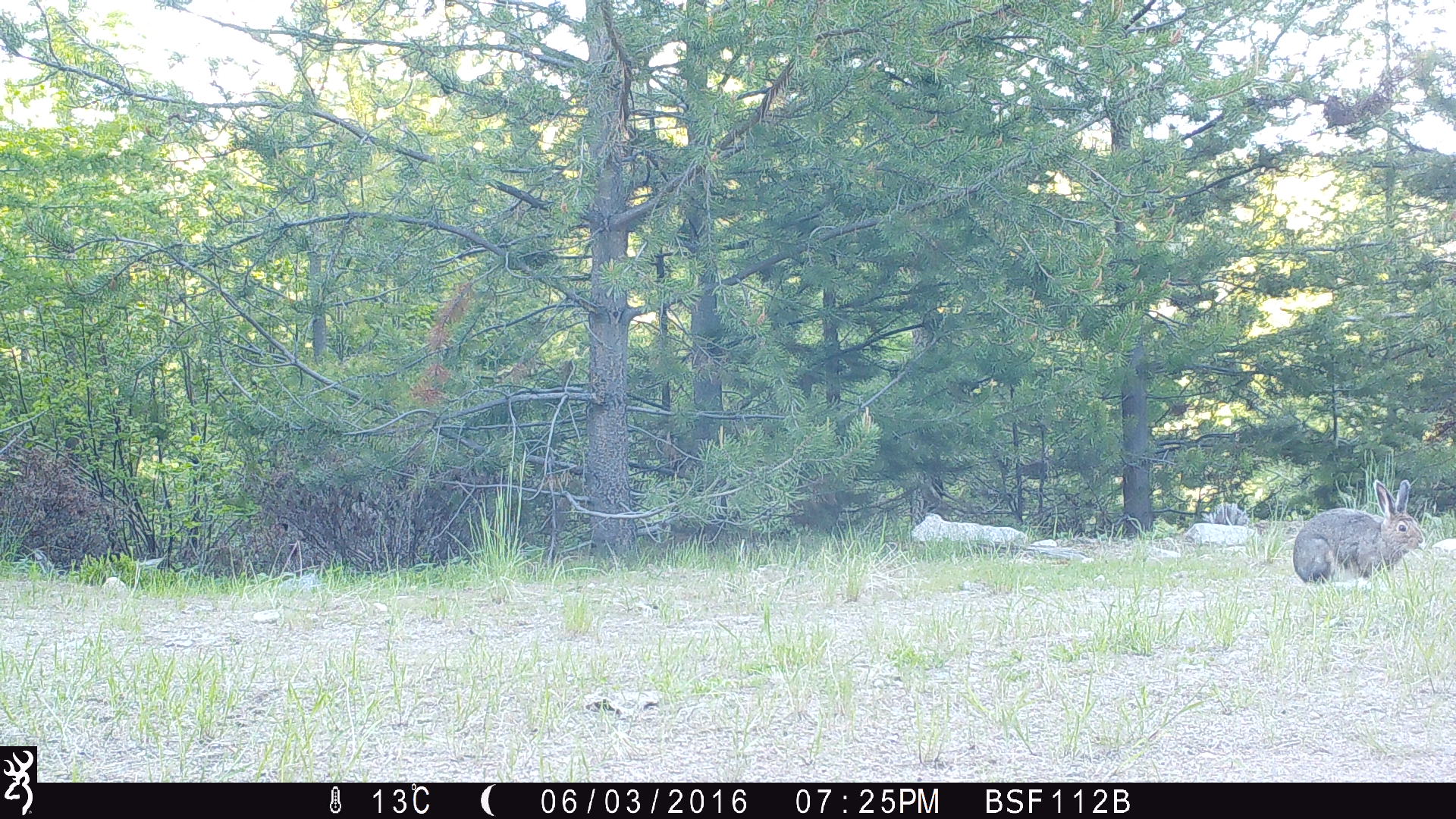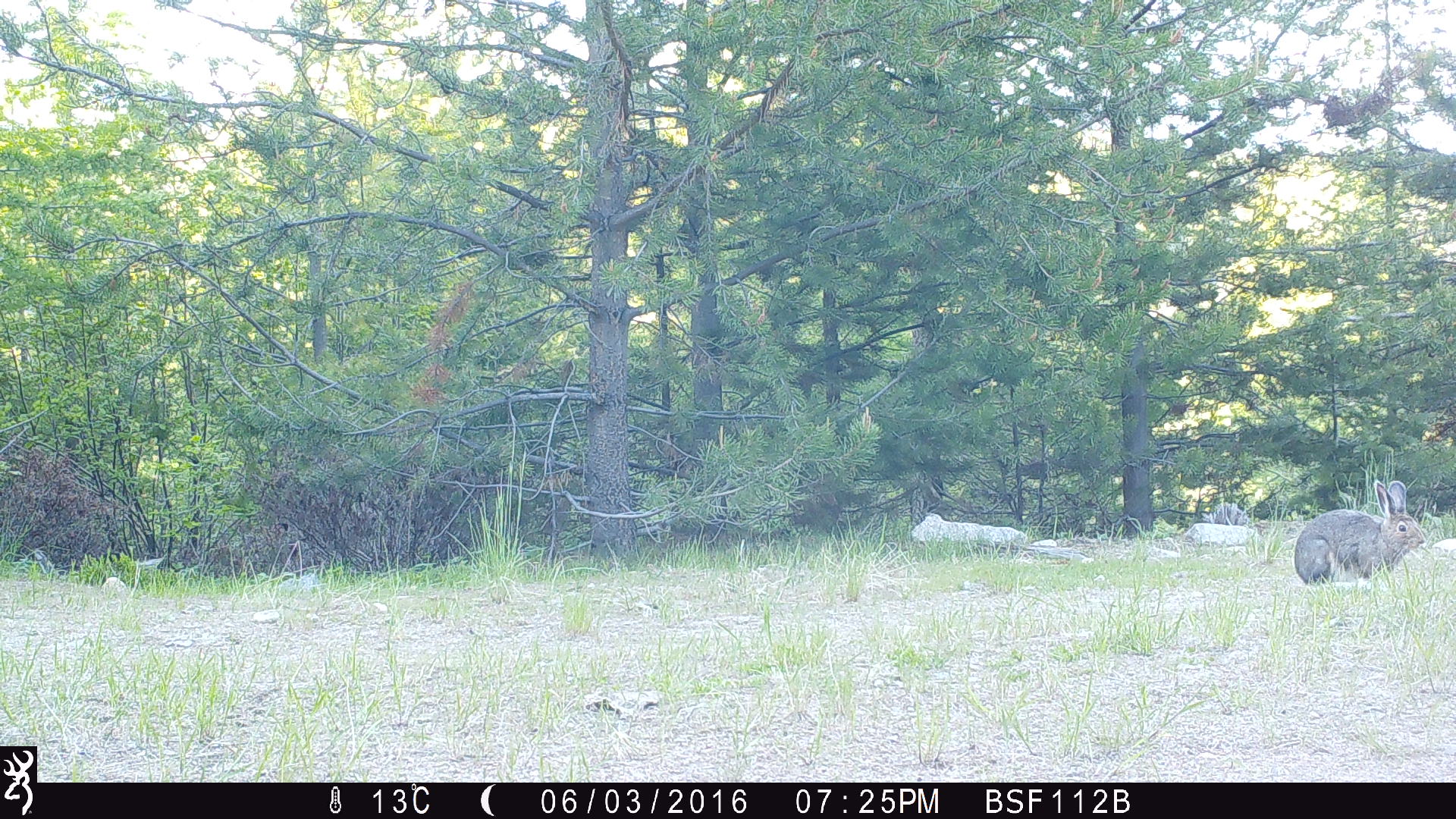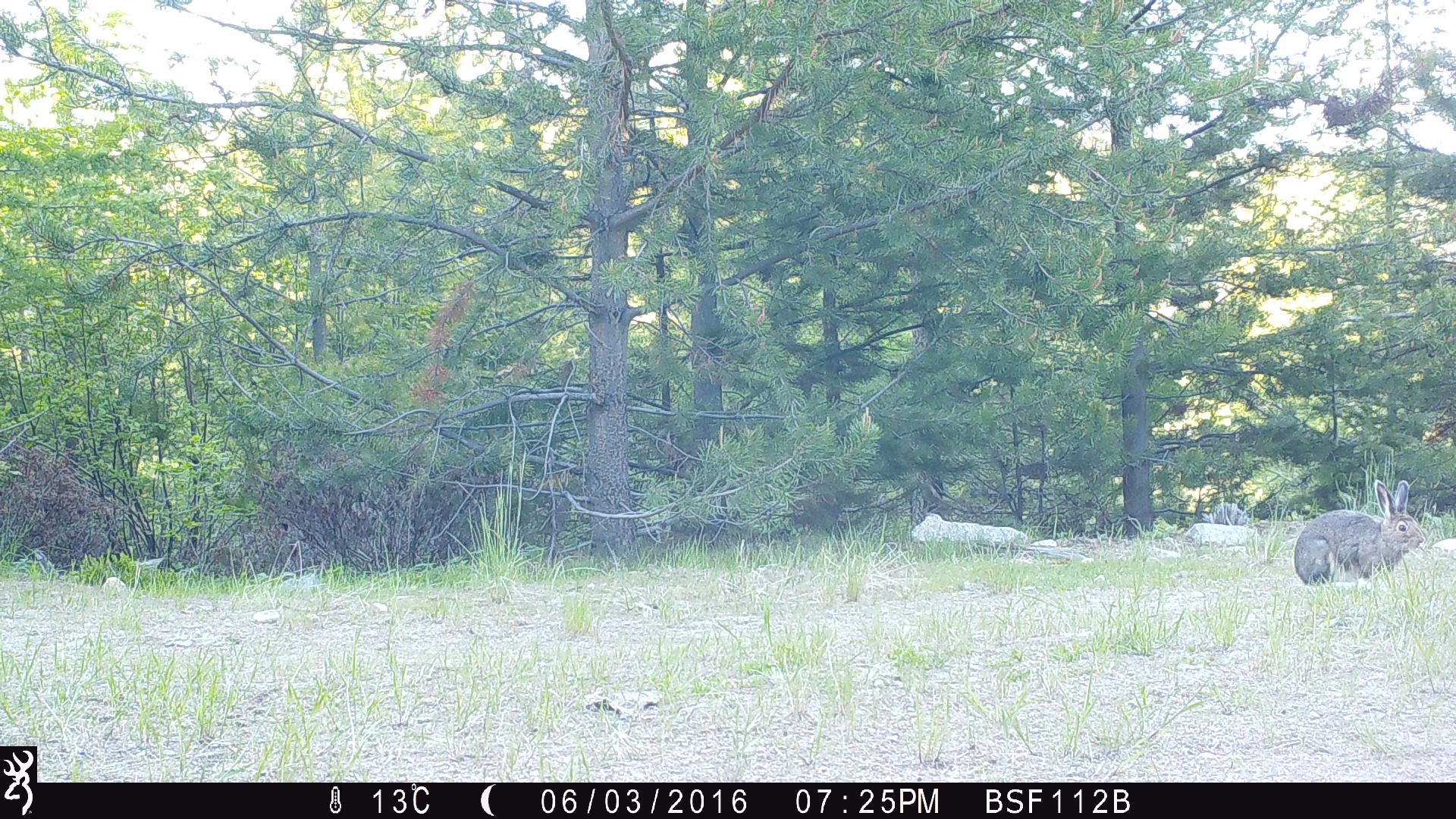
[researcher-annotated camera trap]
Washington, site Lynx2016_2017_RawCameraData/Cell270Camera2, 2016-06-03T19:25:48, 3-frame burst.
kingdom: Animalia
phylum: Chordata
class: Mammalia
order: Lagomorpha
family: Leporidae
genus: Lepus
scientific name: Lepus americanus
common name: snowshoe hare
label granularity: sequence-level